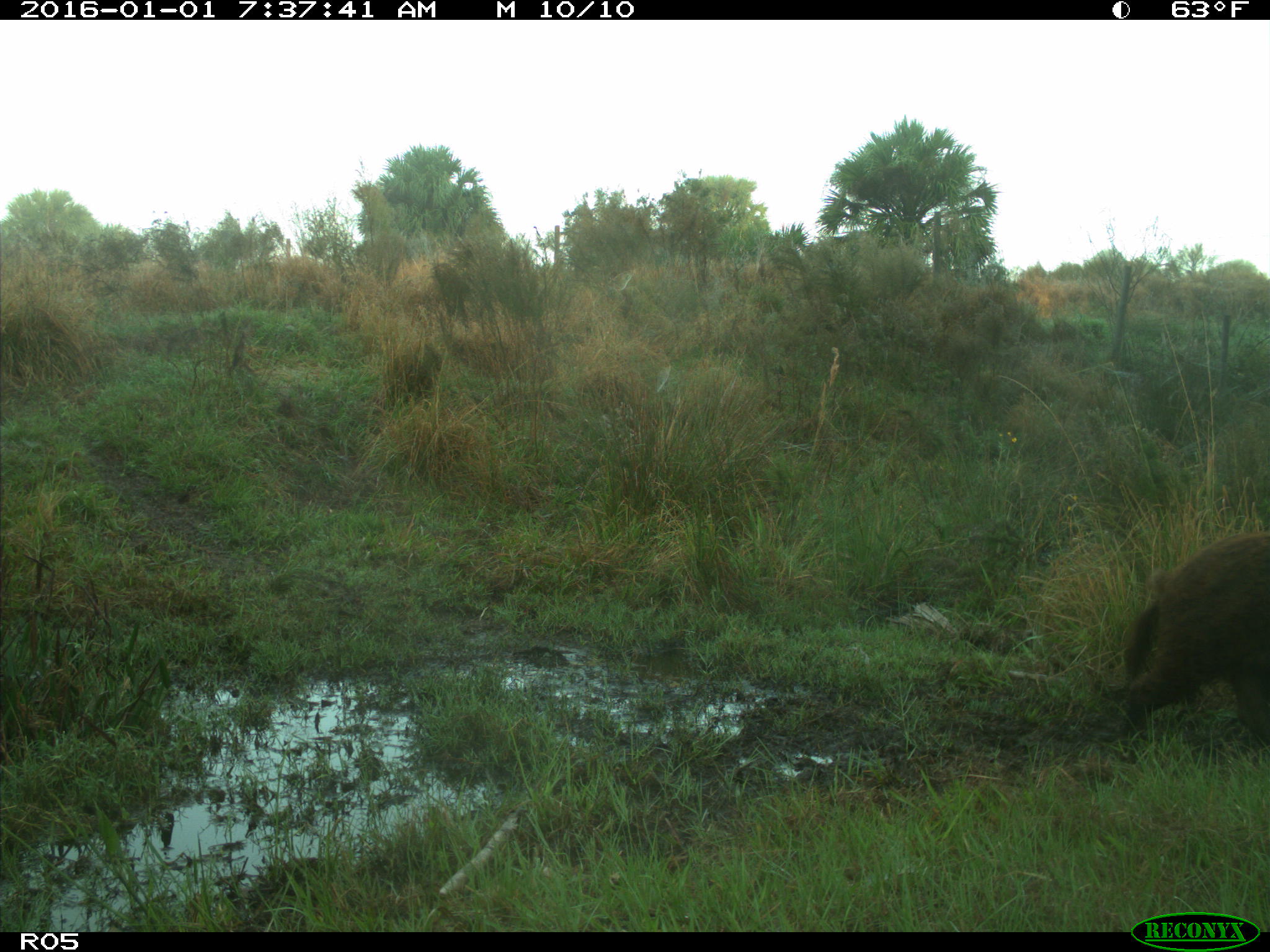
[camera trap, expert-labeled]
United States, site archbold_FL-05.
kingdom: Animalia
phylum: Chordata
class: Mammalia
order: Artiodactyla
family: Suidae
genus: Sus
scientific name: Sus scrofa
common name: wild boar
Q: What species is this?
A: Sus scrofa (wild boar).